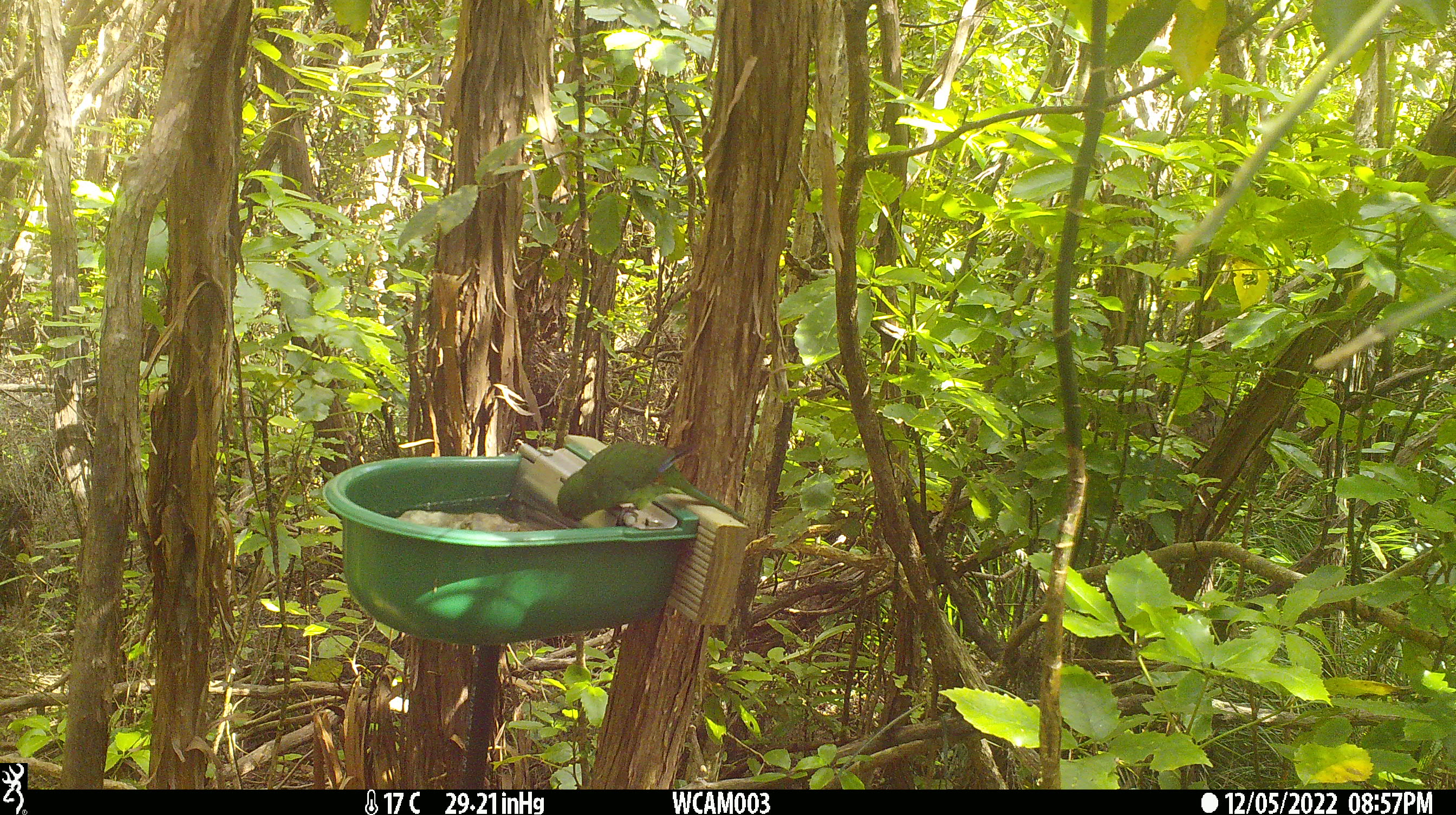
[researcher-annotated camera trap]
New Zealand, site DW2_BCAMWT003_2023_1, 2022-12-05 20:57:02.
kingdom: Animalia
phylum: Chordata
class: Aves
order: Psittaciformes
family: Psittaculidae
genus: Cyanoramphus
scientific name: Cyanoramphus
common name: parakeet